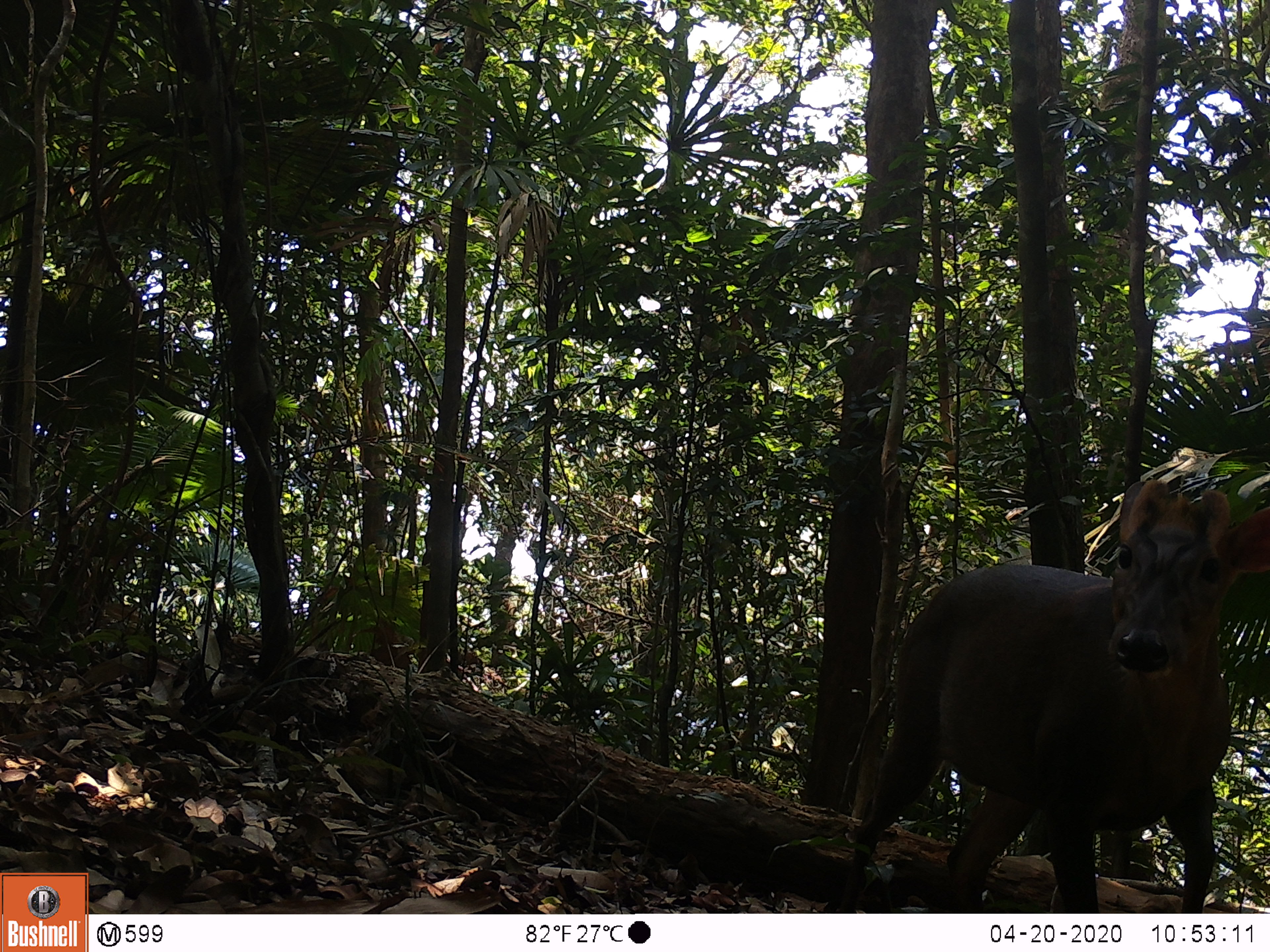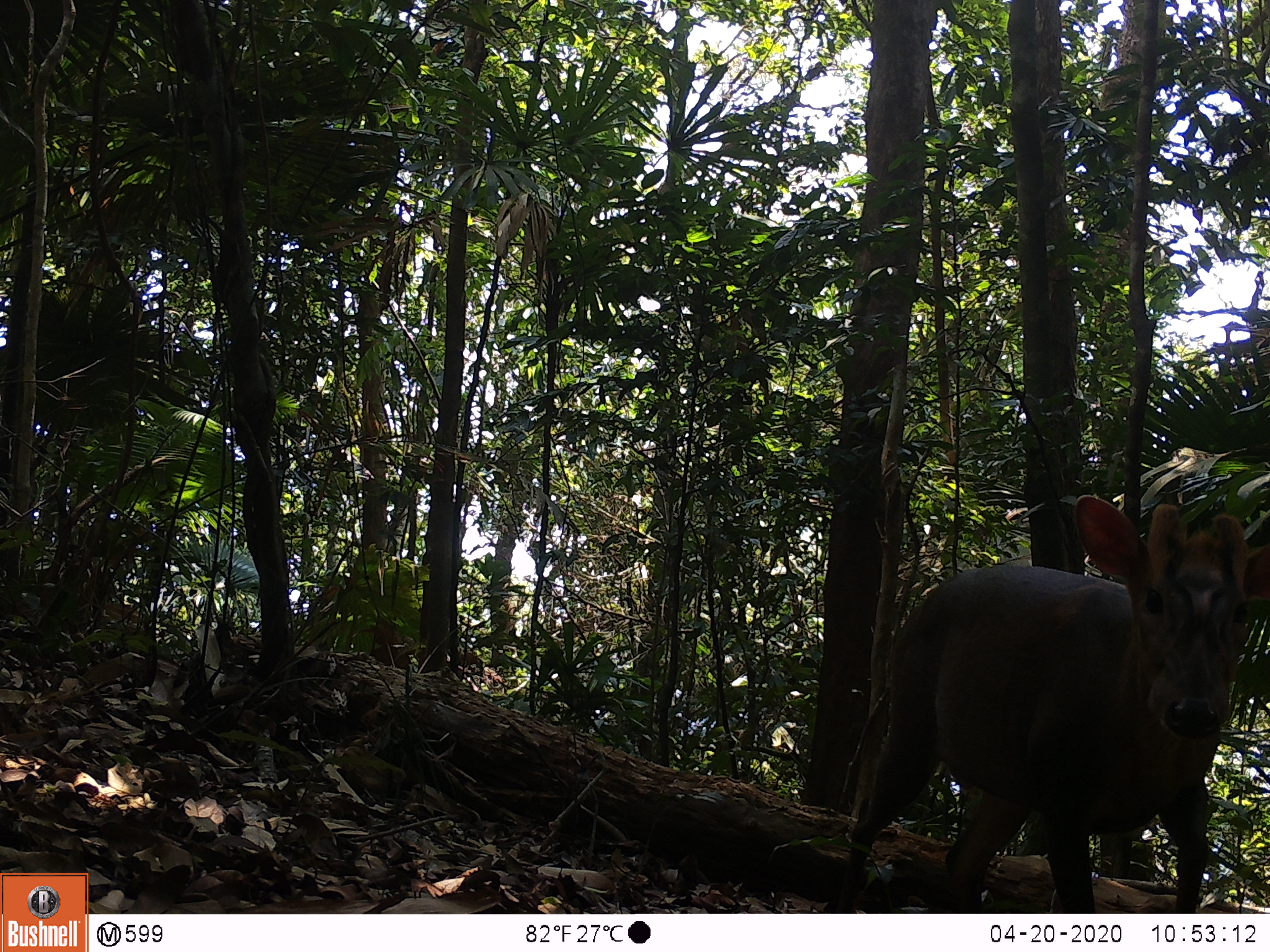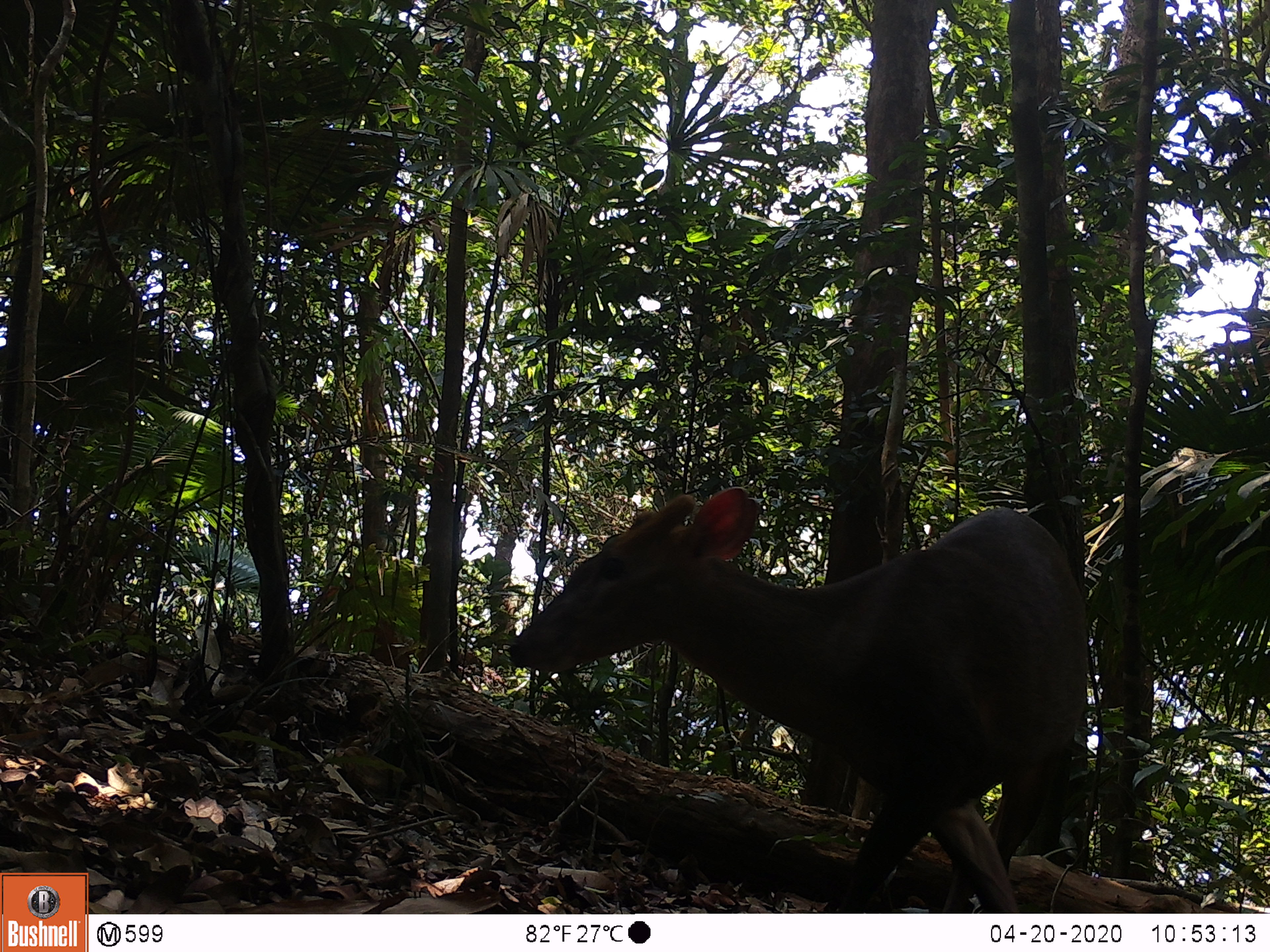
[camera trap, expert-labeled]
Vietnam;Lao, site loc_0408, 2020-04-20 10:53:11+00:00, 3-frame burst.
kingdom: Animalia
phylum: Chordata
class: Mammalia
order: Artiodactyla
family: Cervidae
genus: Muntiacus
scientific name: Muntiacus rooseveltorum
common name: roosevelt's muntjac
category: roosevelts muntjac group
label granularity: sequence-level